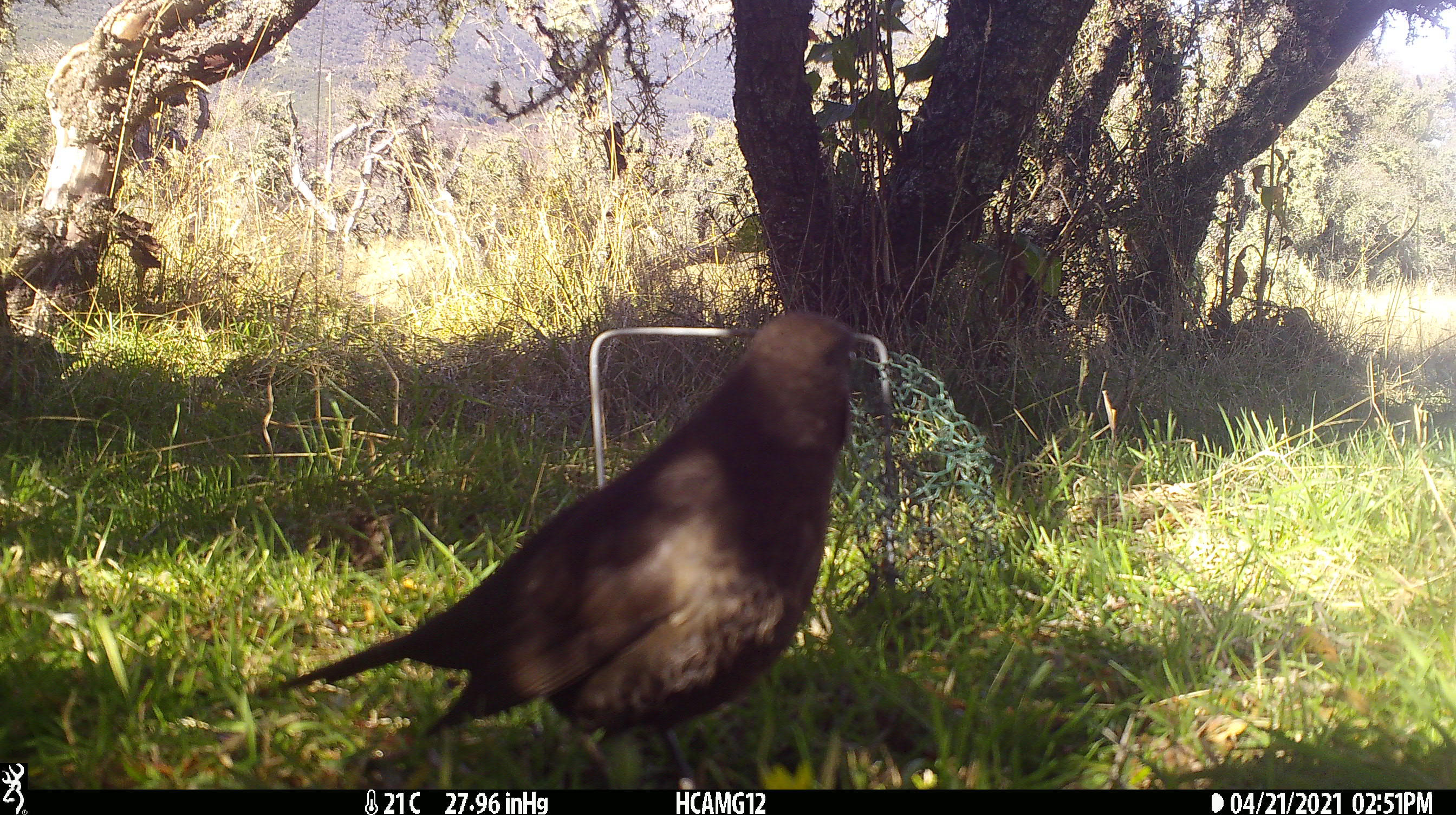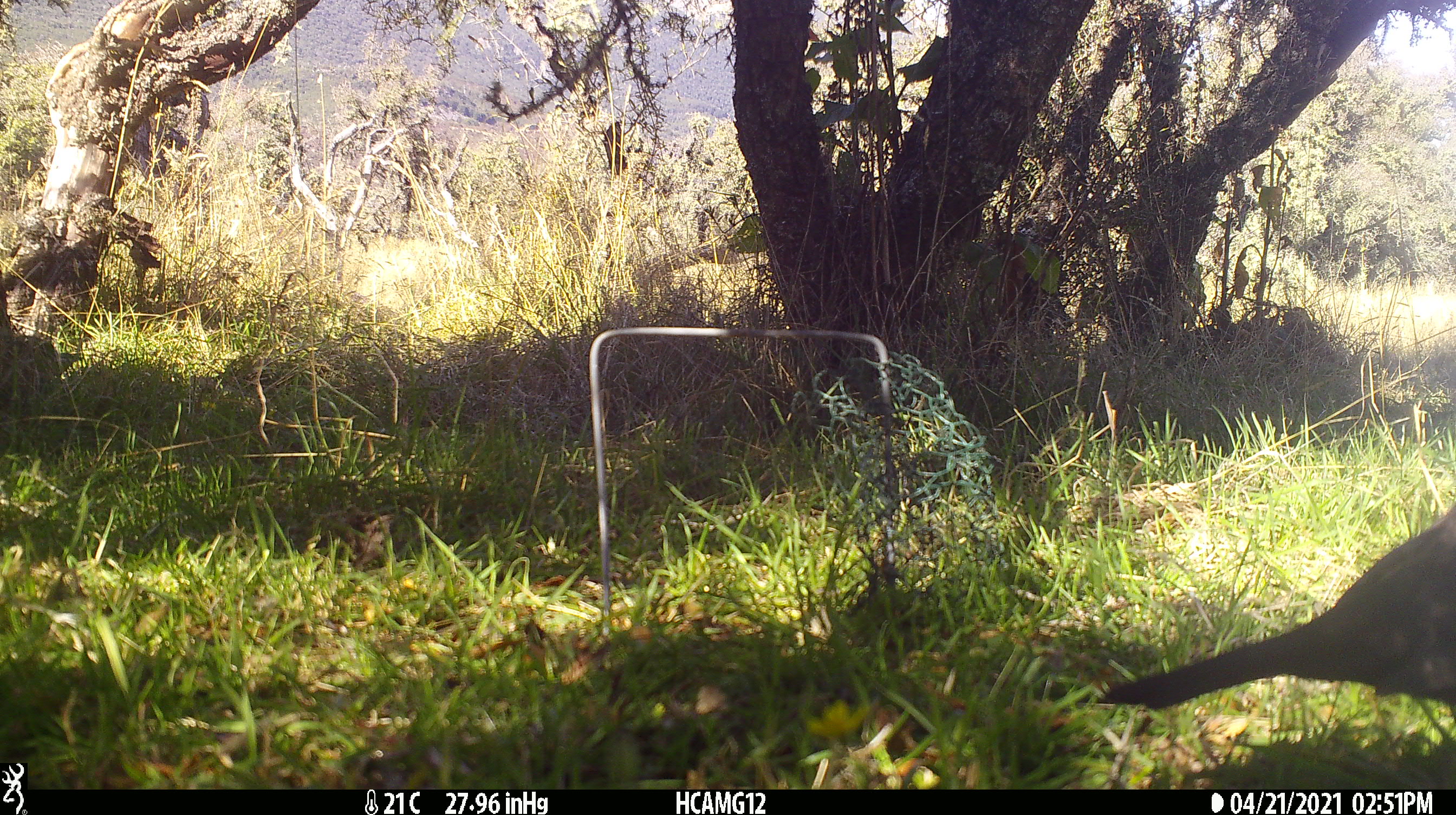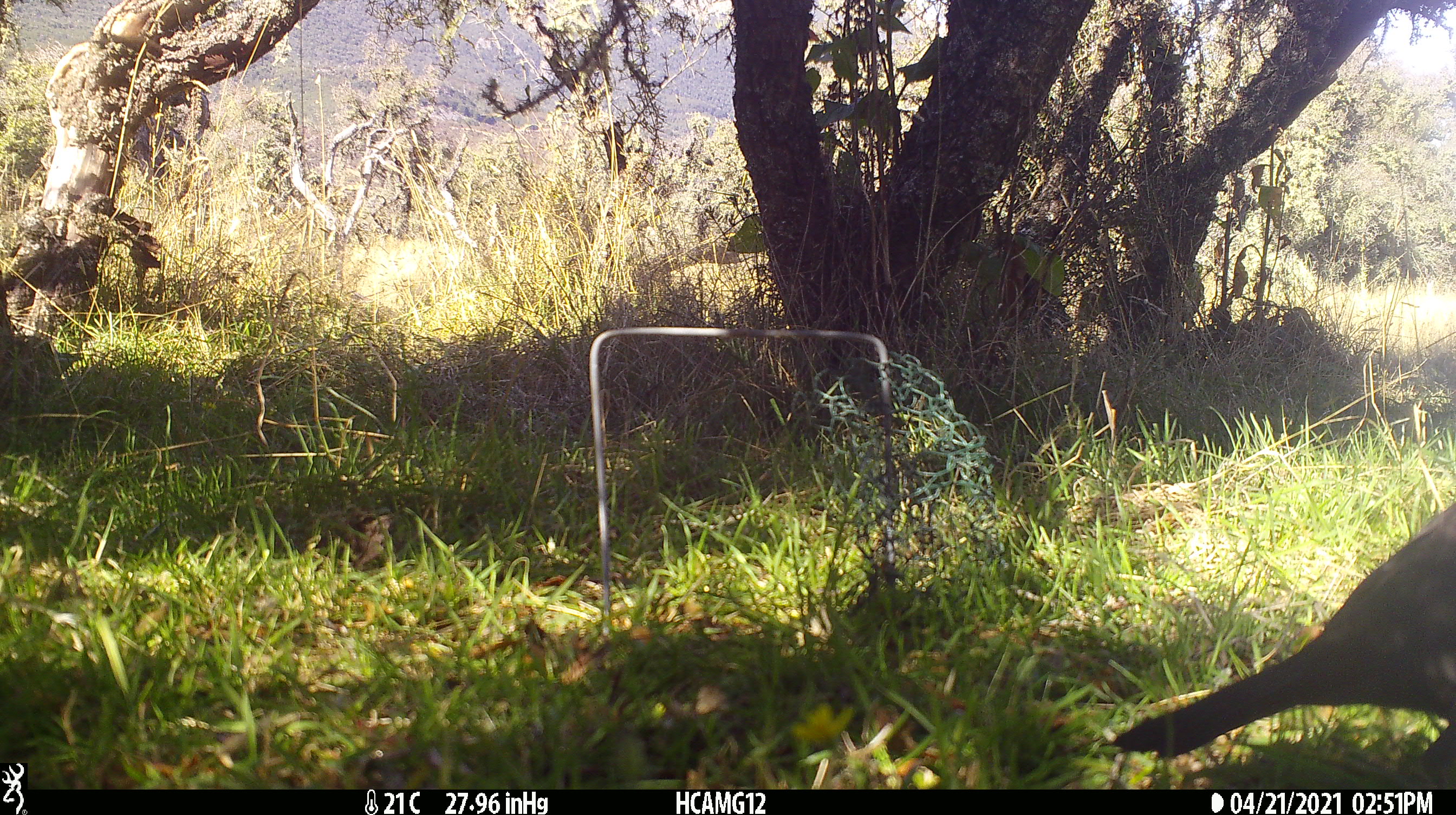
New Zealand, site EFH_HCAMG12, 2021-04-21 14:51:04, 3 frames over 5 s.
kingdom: Animalia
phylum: Chordata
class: Aves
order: Passeriformes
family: Turdidae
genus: Turdus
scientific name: Turdus merula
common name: eurasian blackbird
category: blackbird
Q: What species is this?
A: Blackbird (eurasian blackbird) (Turdus merula).